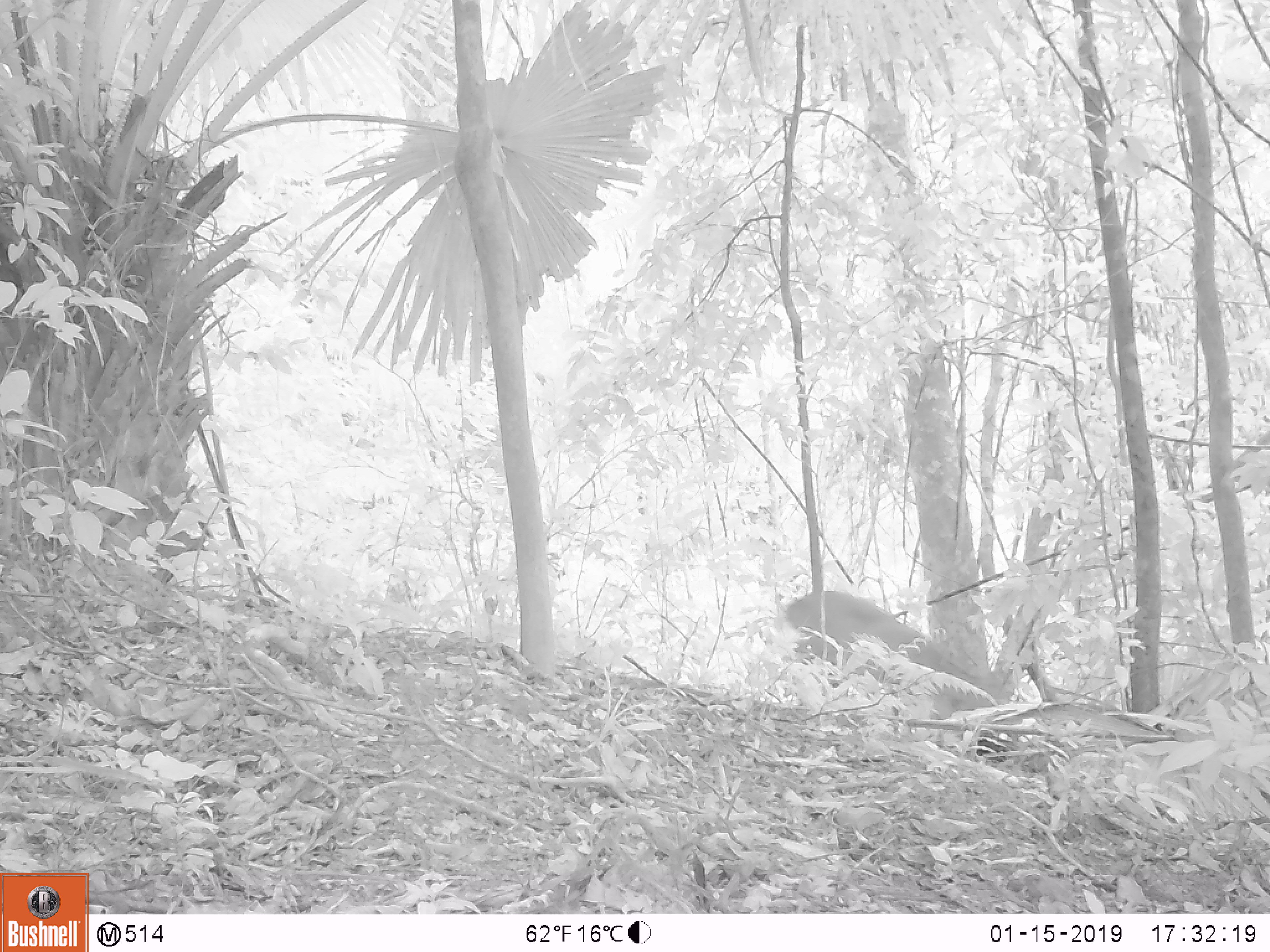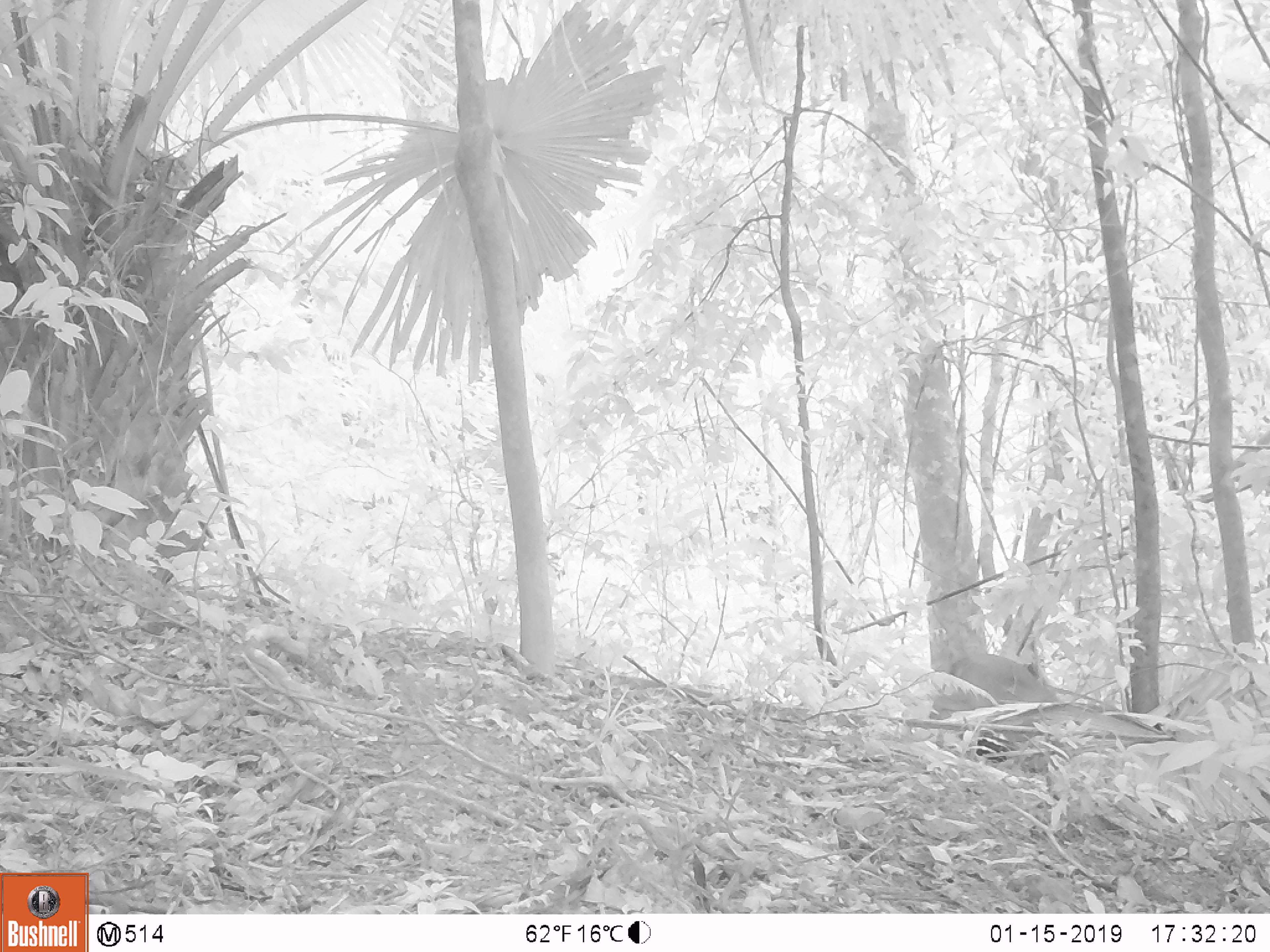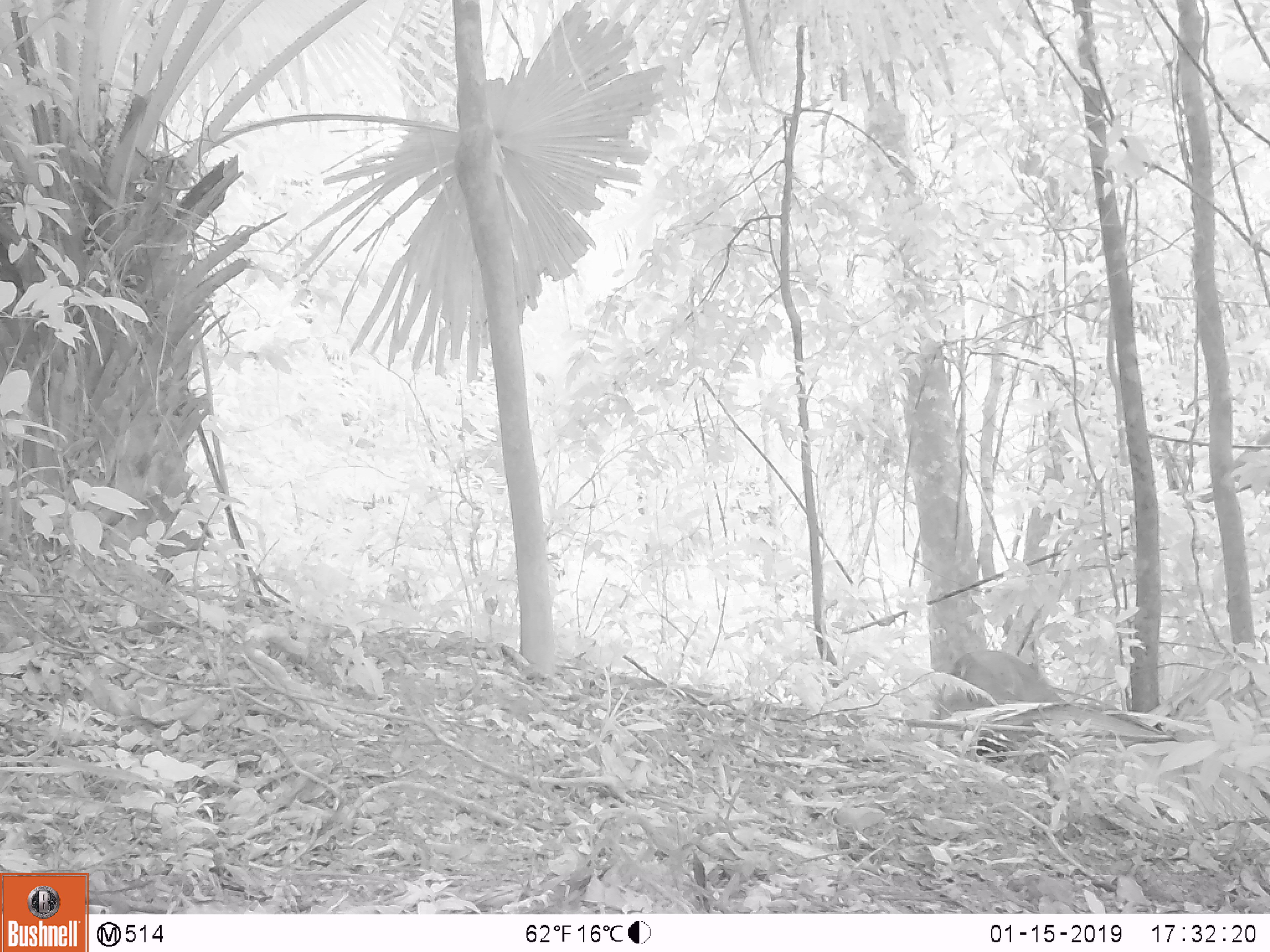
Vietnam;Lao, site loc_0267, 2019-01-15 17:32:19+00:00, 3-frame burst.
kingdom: Animalia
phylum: Chordata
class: Mammalia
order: Artiodactyla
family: Cervidae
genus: Muntiacus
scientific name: Muntiacus rooseveltorum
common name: roosevelt's muntjac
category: roosevelts muntjac group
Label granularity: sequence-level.